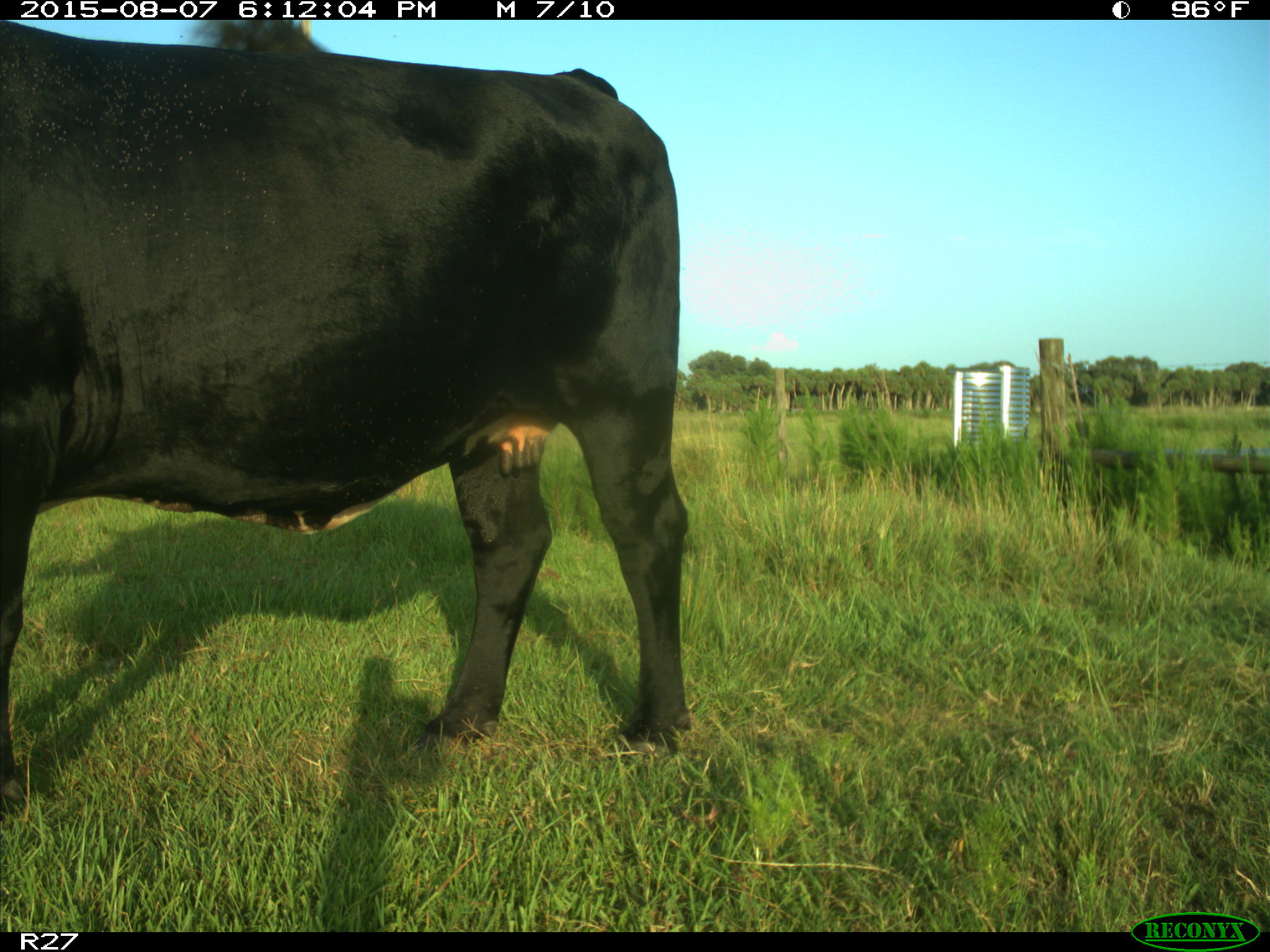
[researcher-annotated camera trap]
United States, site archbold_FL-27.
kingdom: Animalia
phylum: Chordata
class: Mammalia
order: Artiodactyla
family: Bovidae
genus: Bos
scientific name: Bos taurus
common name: domestic cow